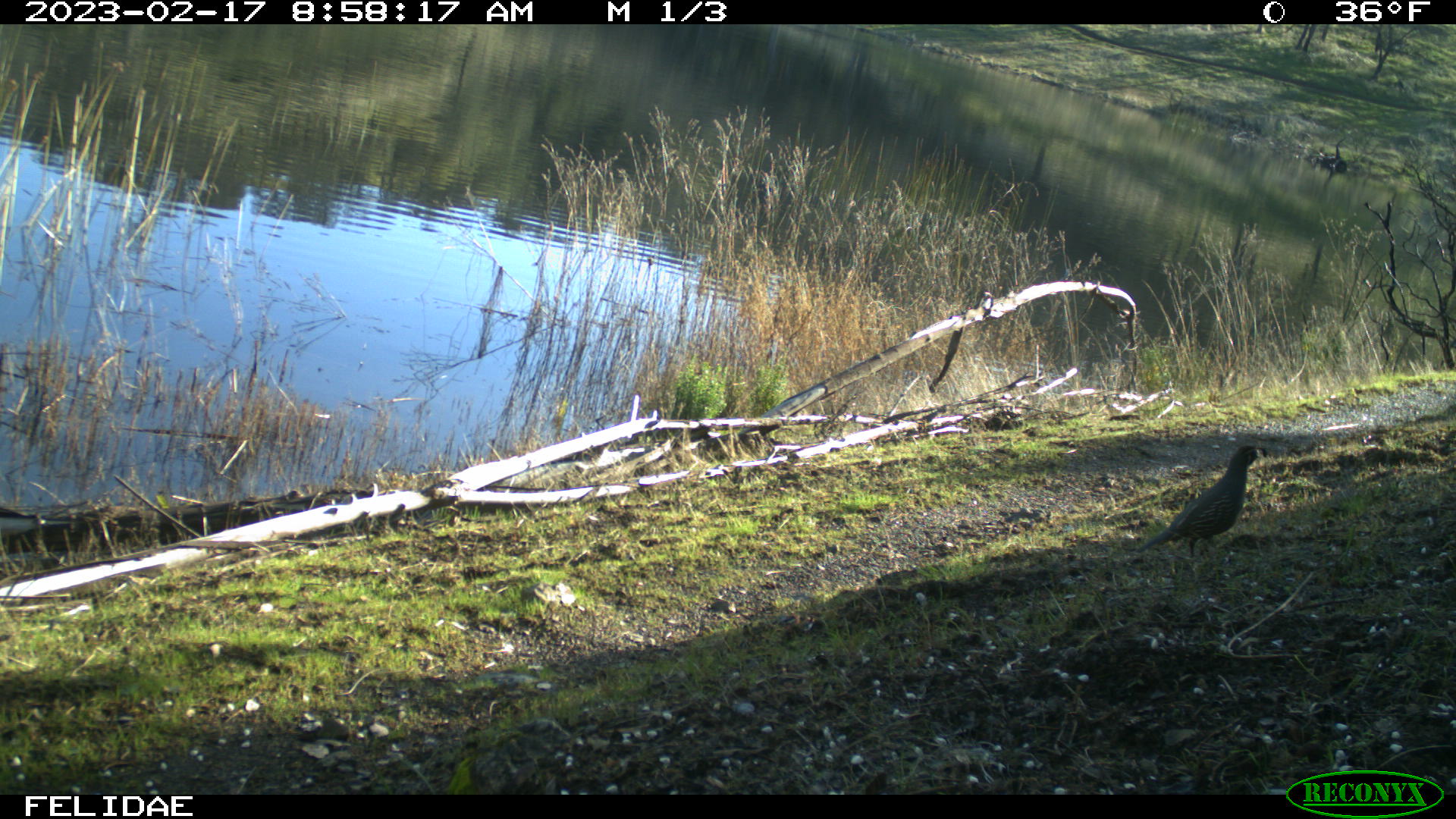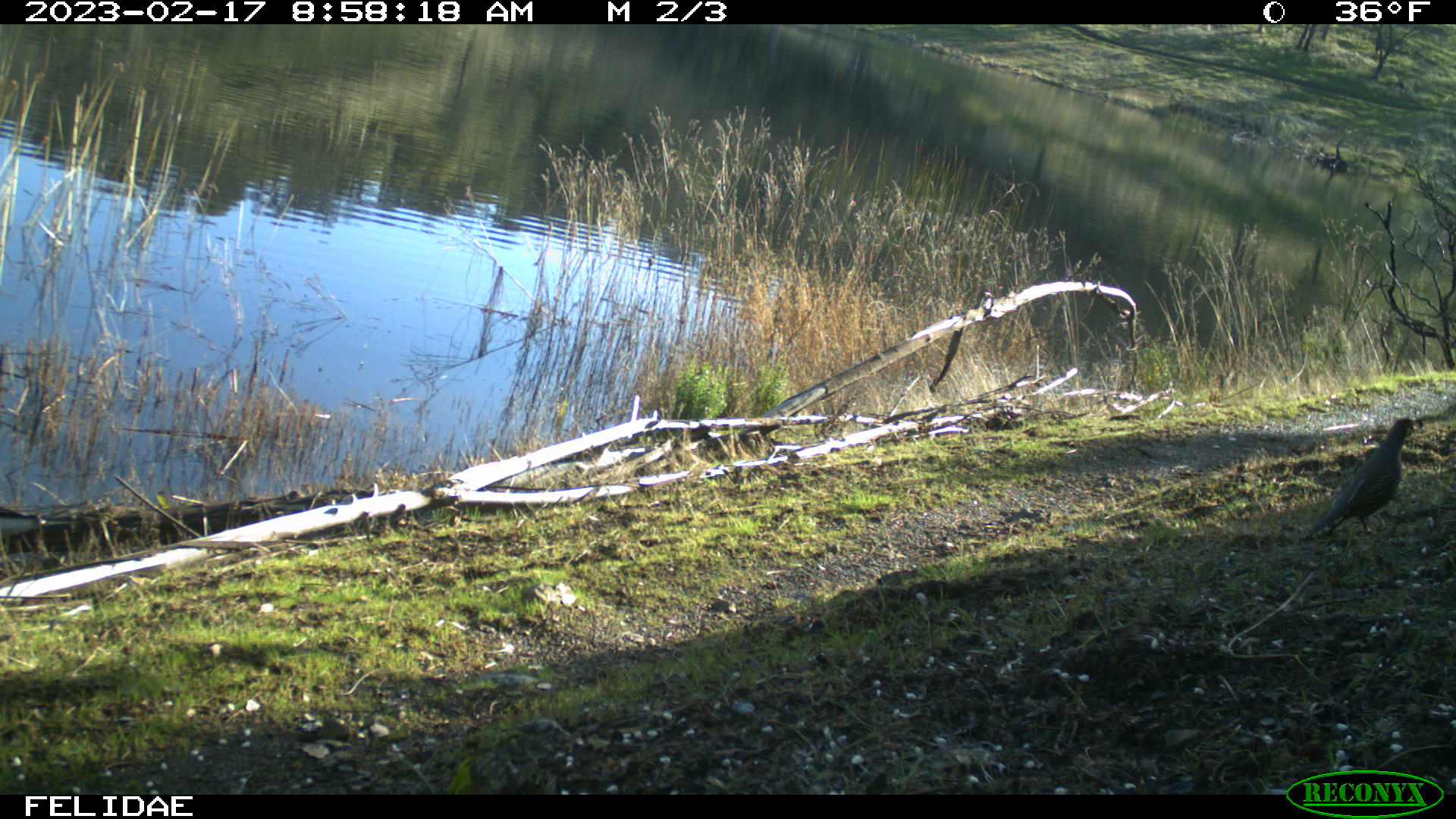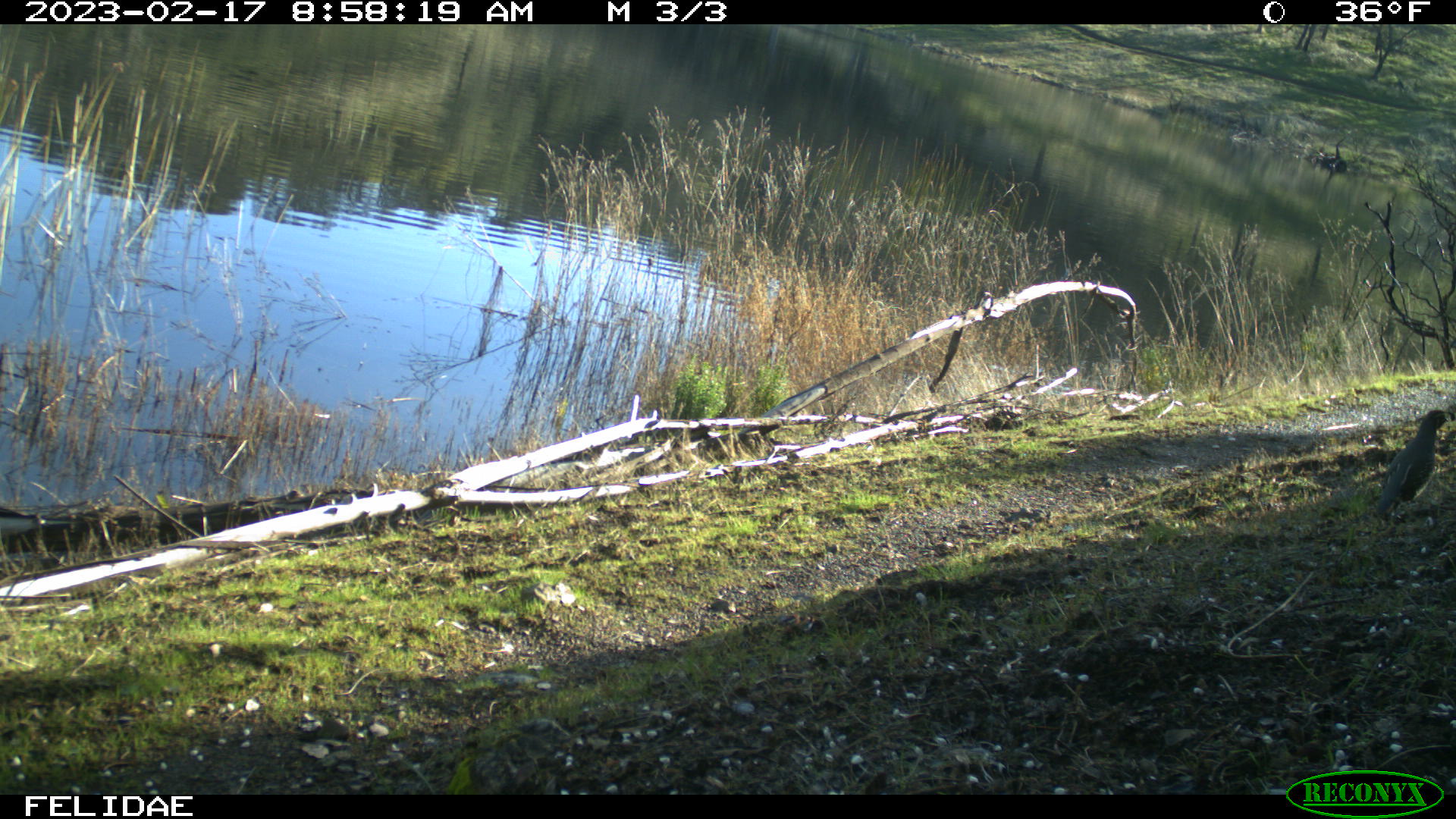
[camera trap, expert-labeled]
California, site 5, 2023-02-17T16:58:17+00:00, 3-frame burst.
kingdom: Animalia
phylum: Chordata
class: Aves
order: Galliformes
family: Odontophoridae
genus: Callipepla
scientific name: Callipepla californica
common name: california quail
California quail (Callipepla californica).